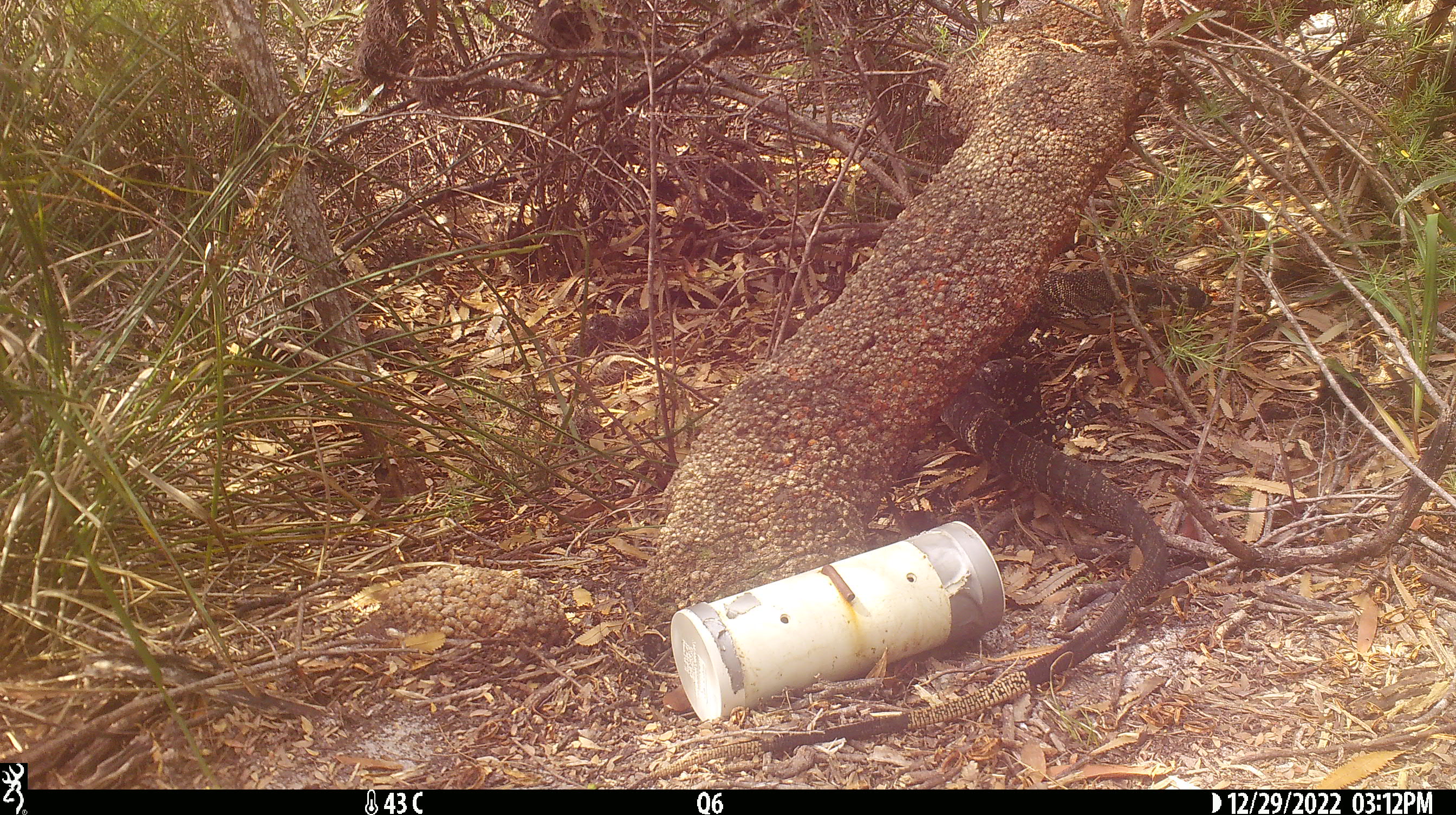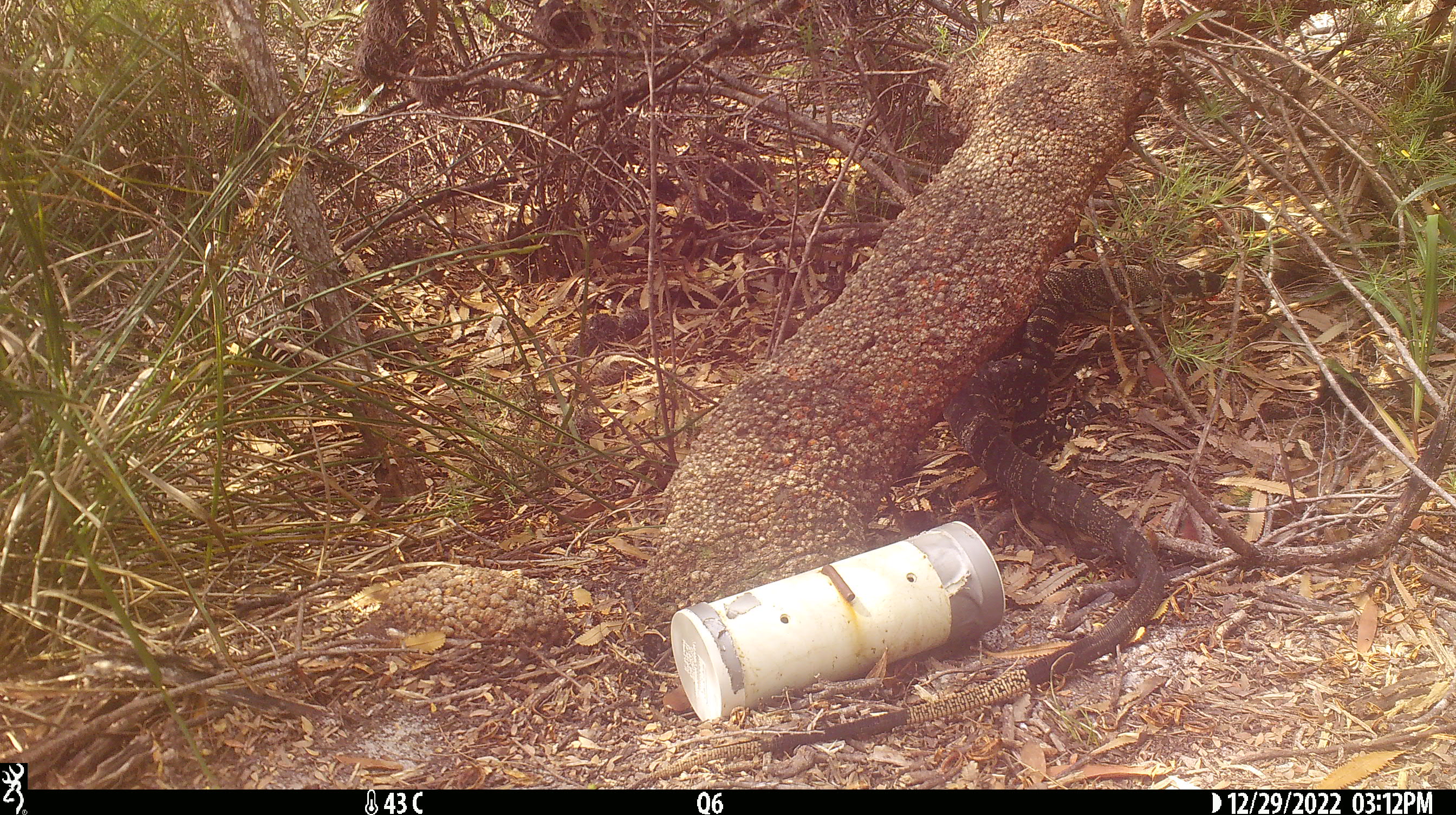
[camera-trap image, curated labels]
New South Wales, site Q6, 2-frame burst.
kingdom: Animalia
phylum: Chordata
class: Reptilia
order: Squamata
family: Varanidae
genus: Varanus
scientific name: Varanus varius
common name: lace monitor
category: goanna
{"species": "goanna (lace monitor) (Varanus varius)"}